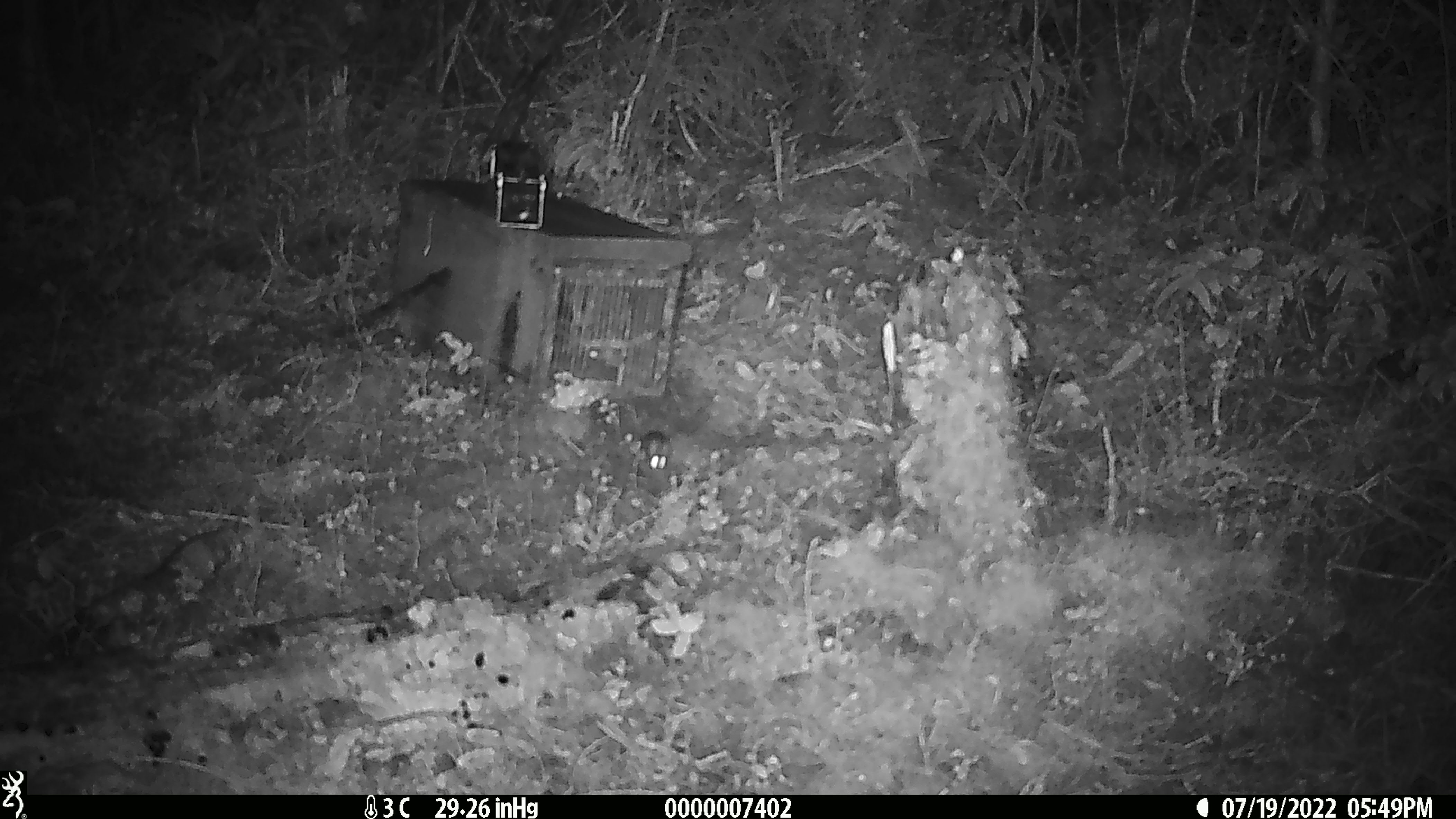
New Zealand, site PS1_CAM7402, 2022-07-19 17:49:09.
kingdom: Animalia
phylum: Chordata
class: Mammalia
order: Rodentia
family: Muridae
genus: Mus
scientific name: Mus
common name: mouse